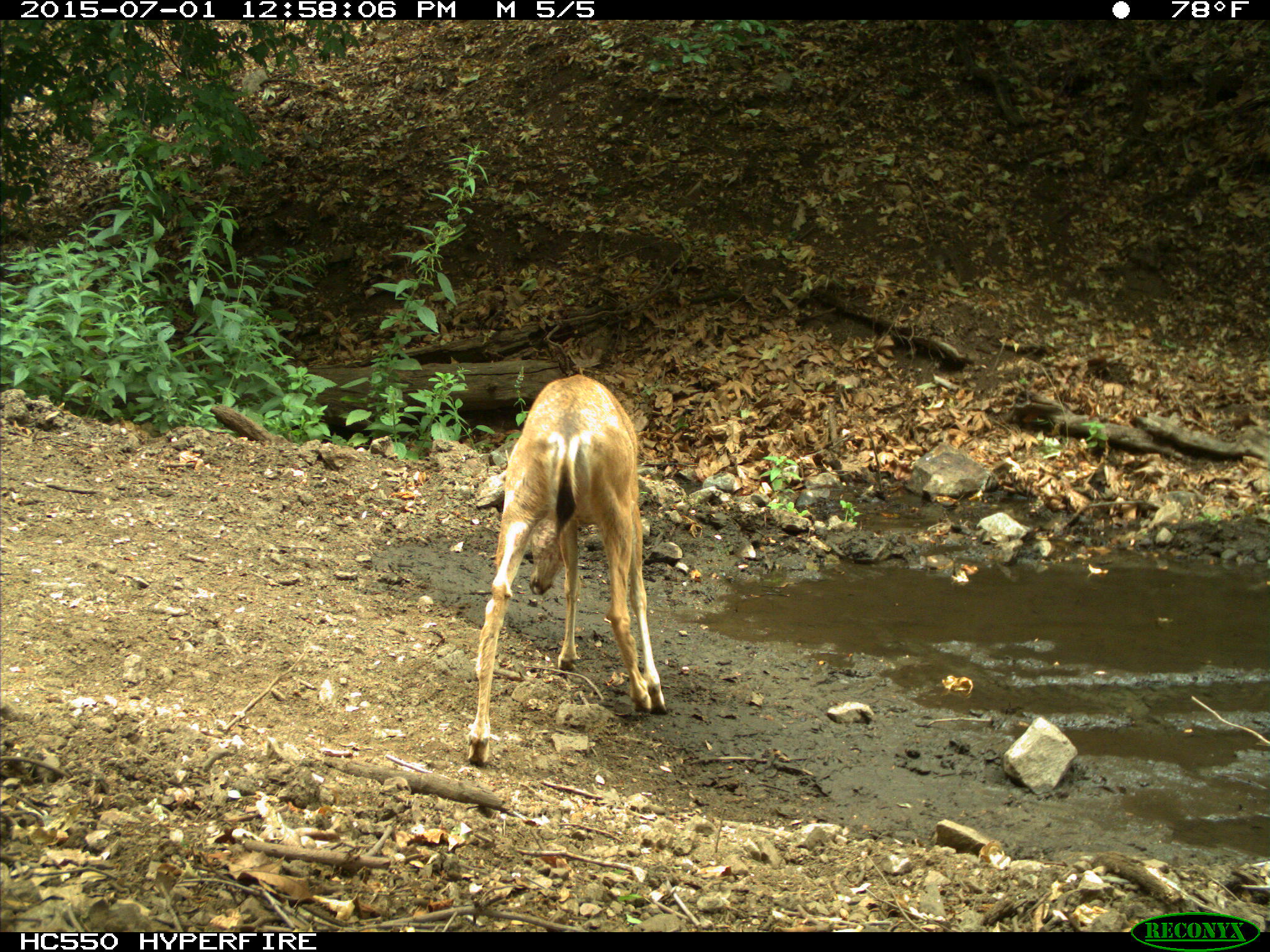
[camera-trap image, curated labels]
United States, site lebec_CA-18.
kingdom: Animalia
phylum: Chordata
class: Mammalia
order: Artiodactyla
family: Cervidae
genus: Odocoileus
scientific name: Odocoileus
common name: deer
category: unidentified deer